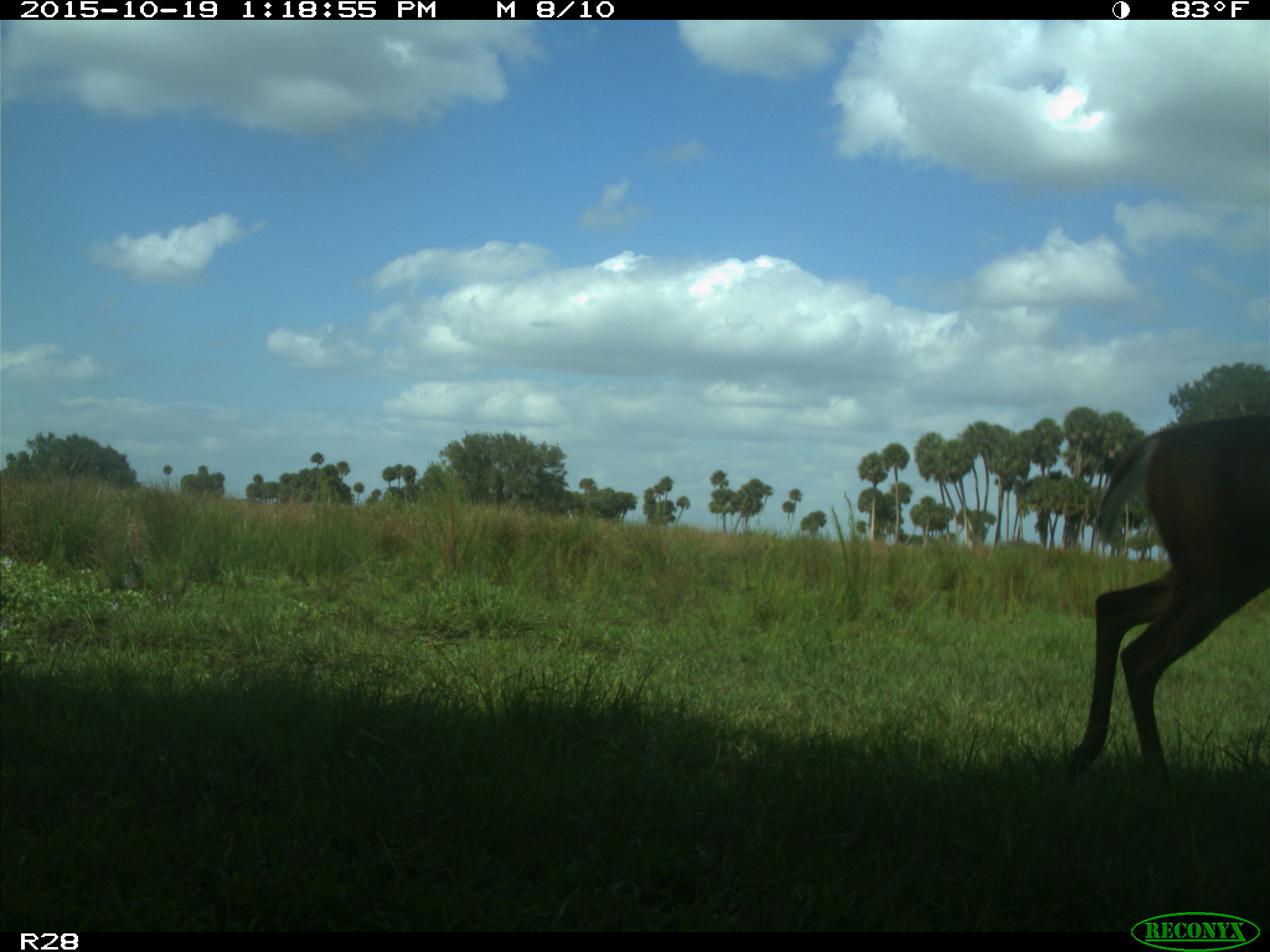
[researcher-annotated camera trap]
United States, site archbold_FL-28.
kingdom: Animalia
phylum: Chordata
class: Mammalia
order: Artiodactyla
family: Cervidae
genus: Odocoileus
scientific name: Odocoileus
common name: deer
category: unidentified deer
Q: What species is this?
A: Unidentified deer (deer) (Odocoileus).